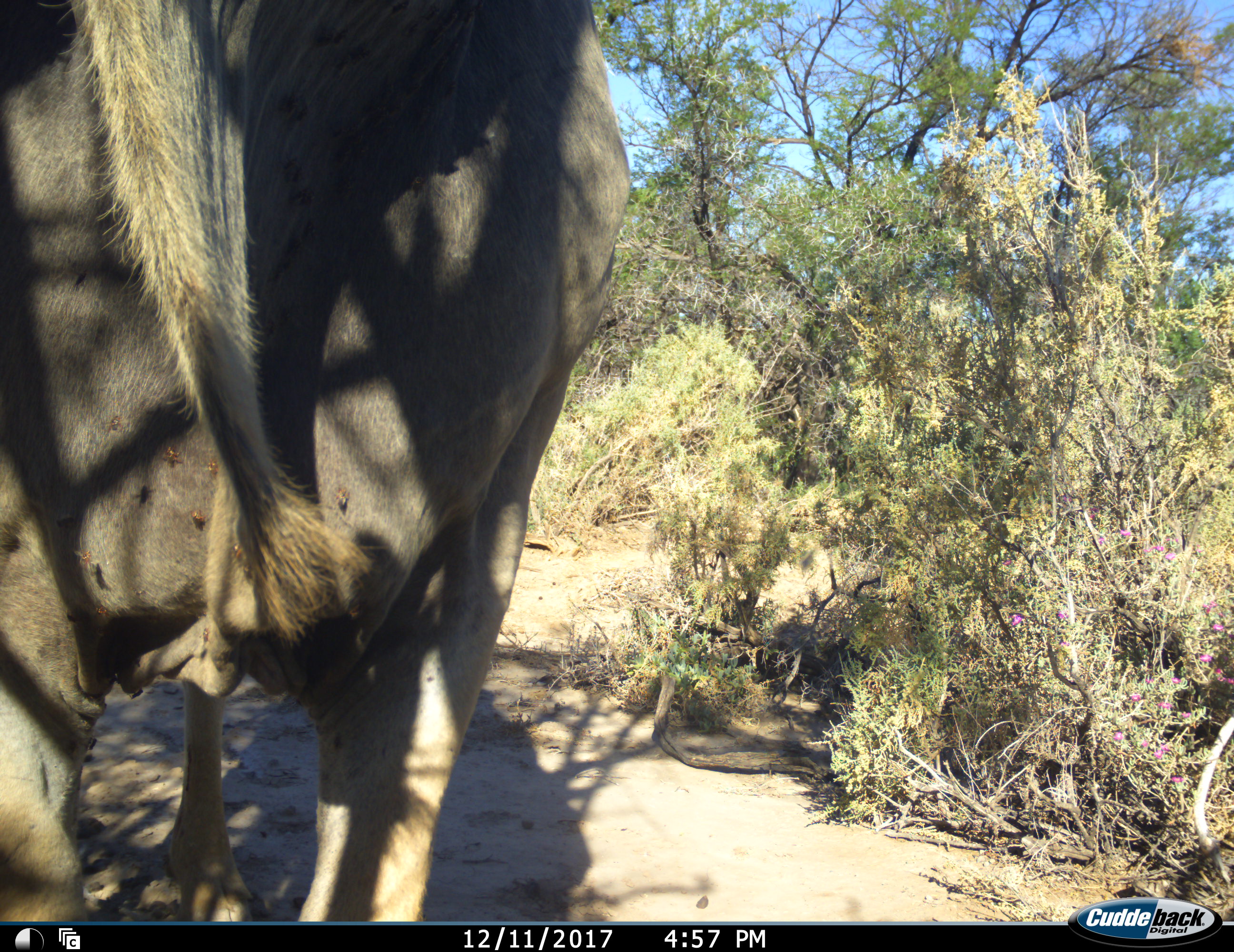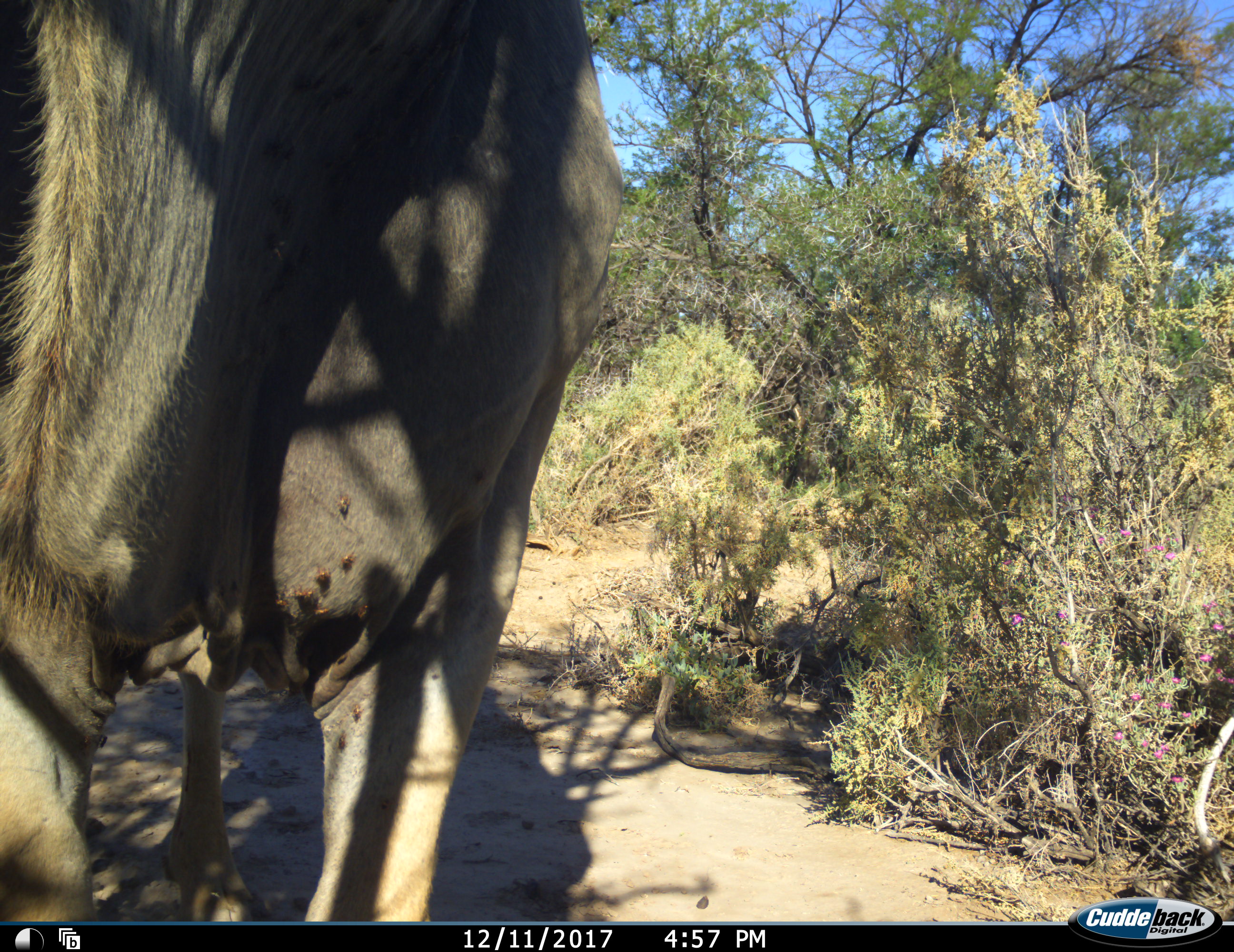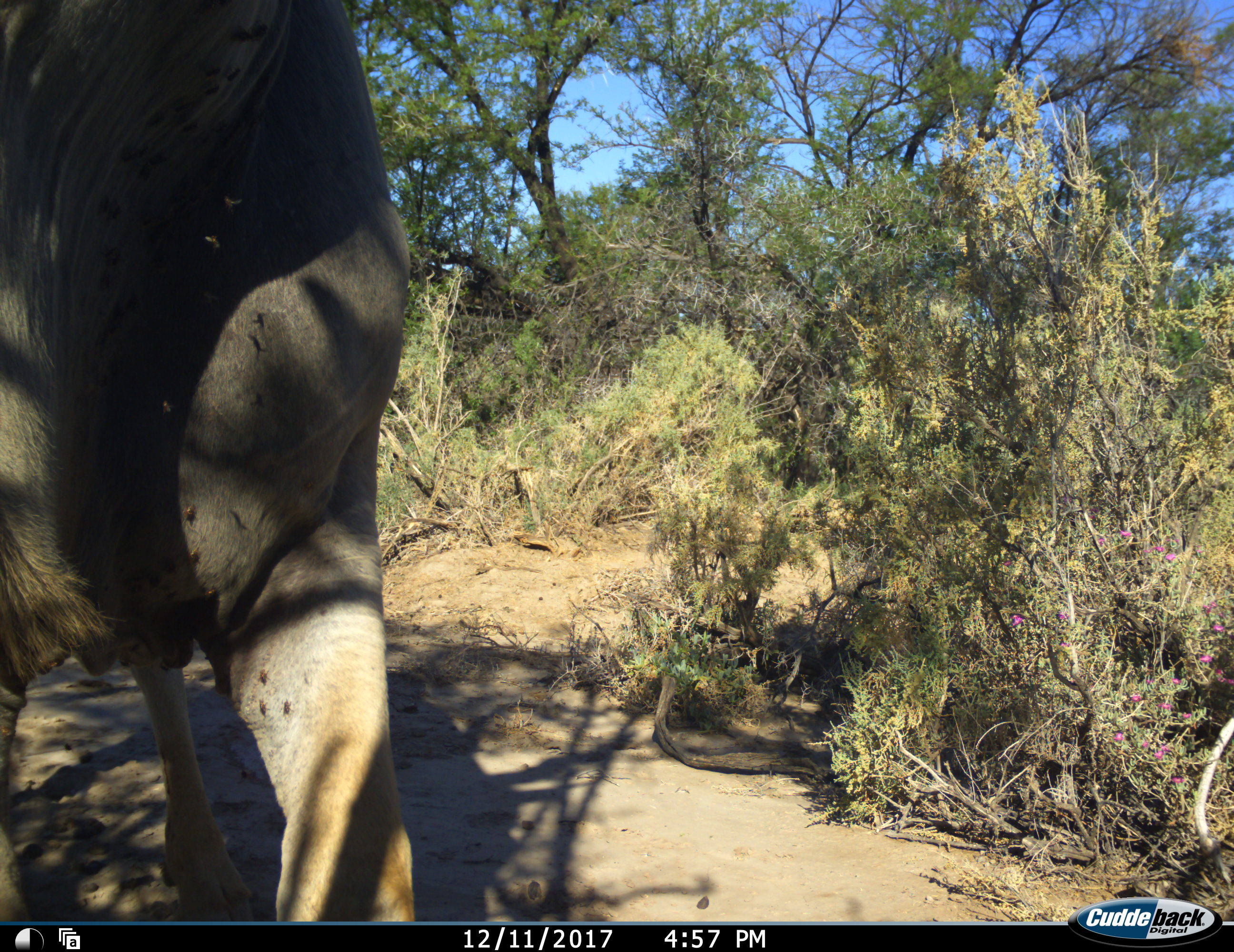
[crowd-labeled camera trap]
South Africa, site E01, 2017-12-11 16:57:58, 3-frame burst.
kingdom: Animalia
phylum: Chordata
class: Mammalia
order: Artiodactyla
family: Bovidae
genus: Tragelaphus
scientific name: Tragelaphus oryx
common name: eland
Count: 1.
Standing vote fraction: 86%.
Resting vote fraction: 0%.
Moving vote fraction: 29%.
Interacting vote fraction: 0%.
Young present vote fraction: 0%.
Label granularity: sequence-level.